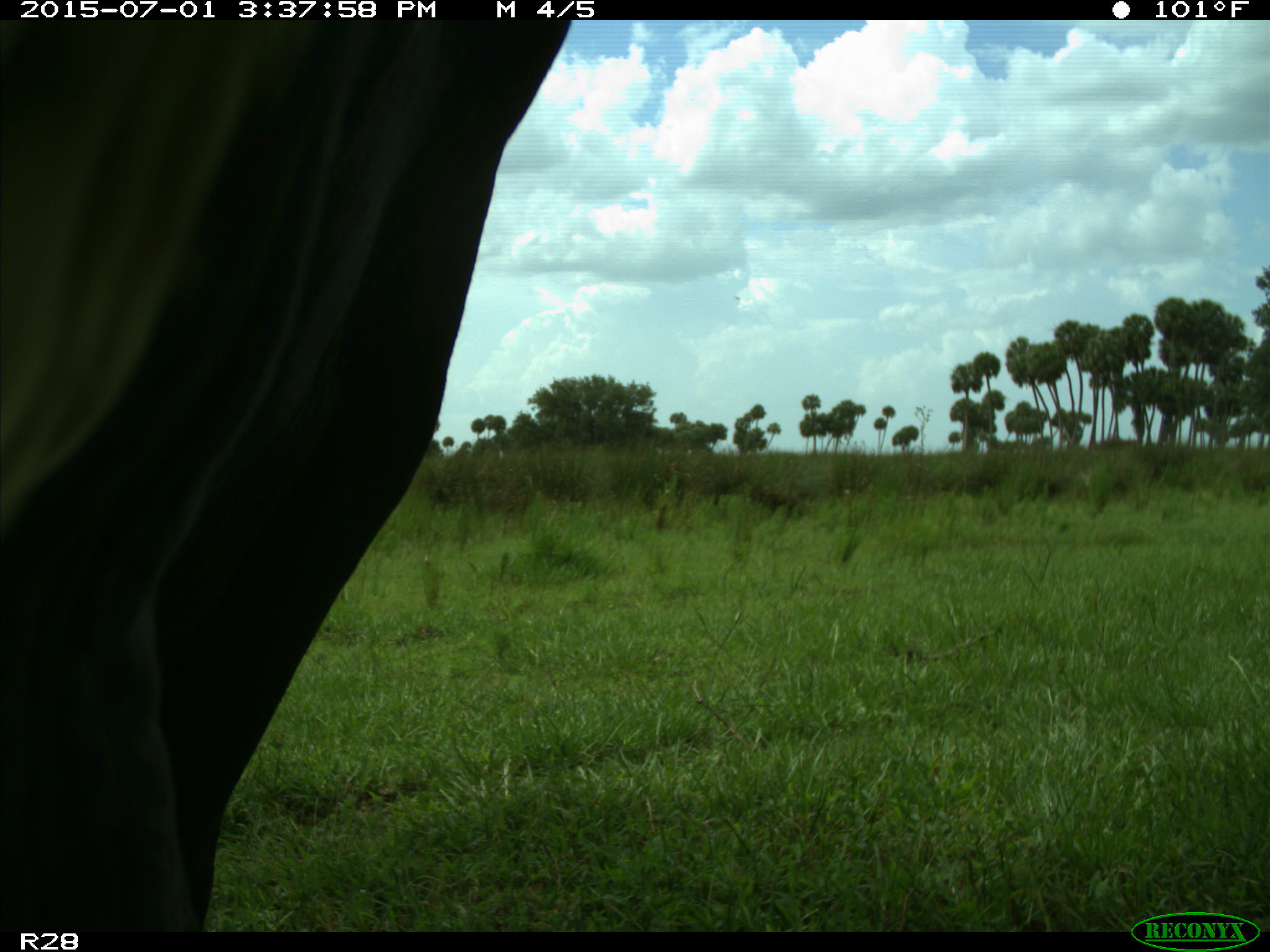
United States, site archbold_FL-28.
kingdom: Animalia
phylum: Chordata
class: Mammalia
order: Artiodactyla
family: Bovidae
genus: Bos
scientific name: Bos taurus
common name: domestic cow